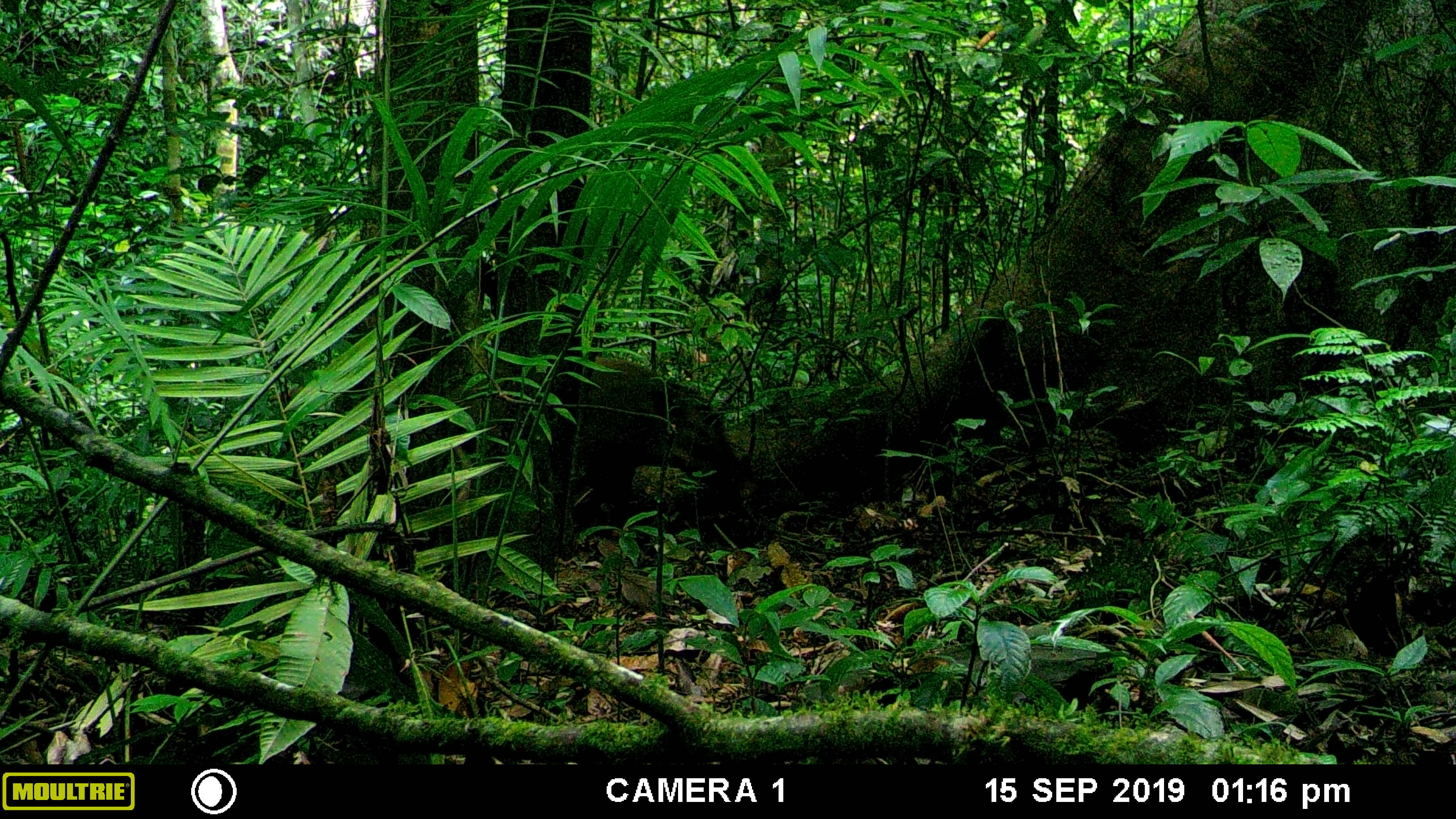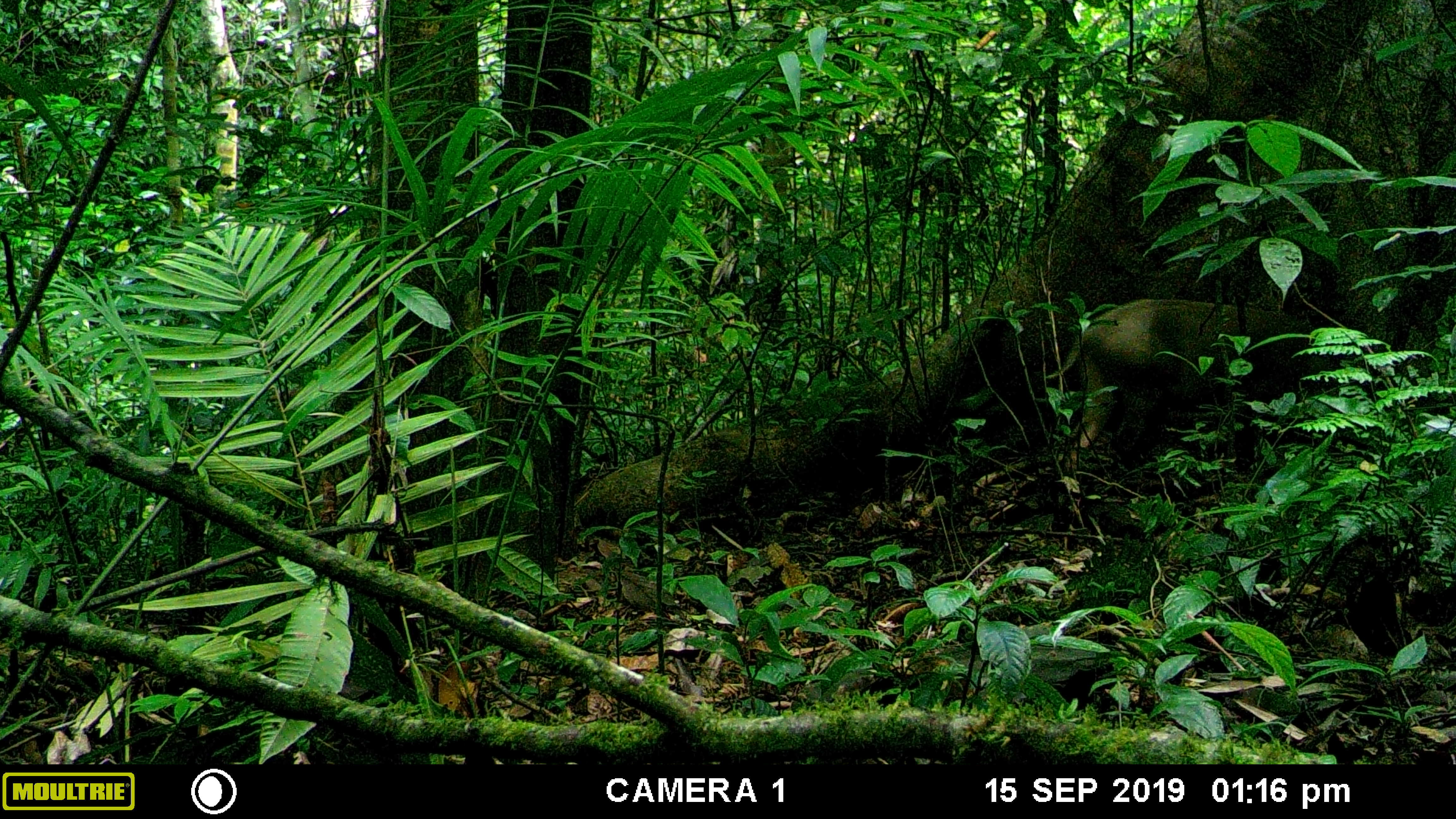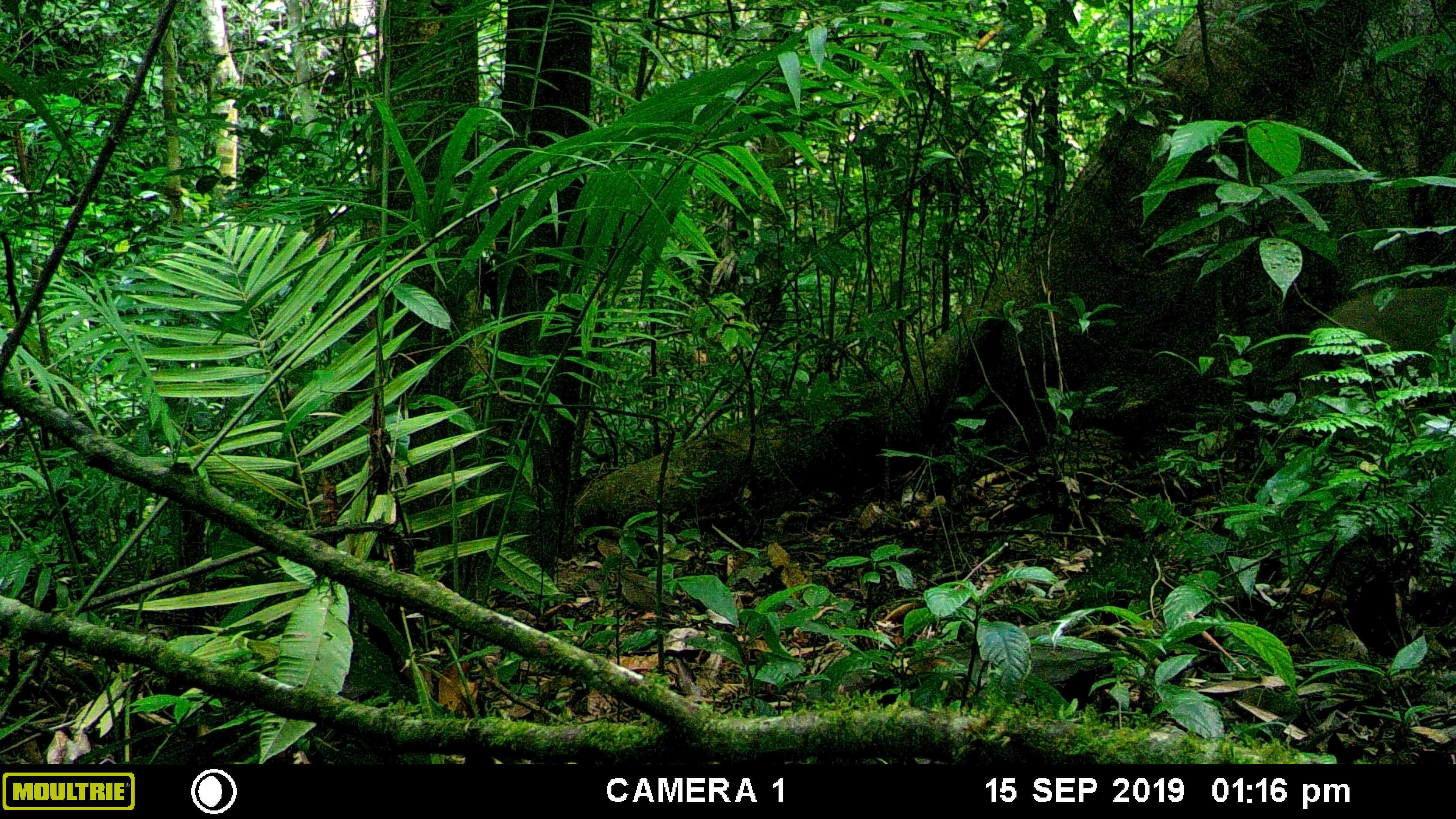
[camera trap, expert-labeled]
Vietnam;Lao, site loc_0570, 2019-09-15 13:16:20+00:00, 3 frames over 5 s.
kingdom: Animalia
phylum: Chordata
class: Mammalia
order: Artiodactyla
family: Suidae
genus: Sus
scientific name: Sus scrofa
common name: eurasian wild pig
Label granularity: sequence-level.